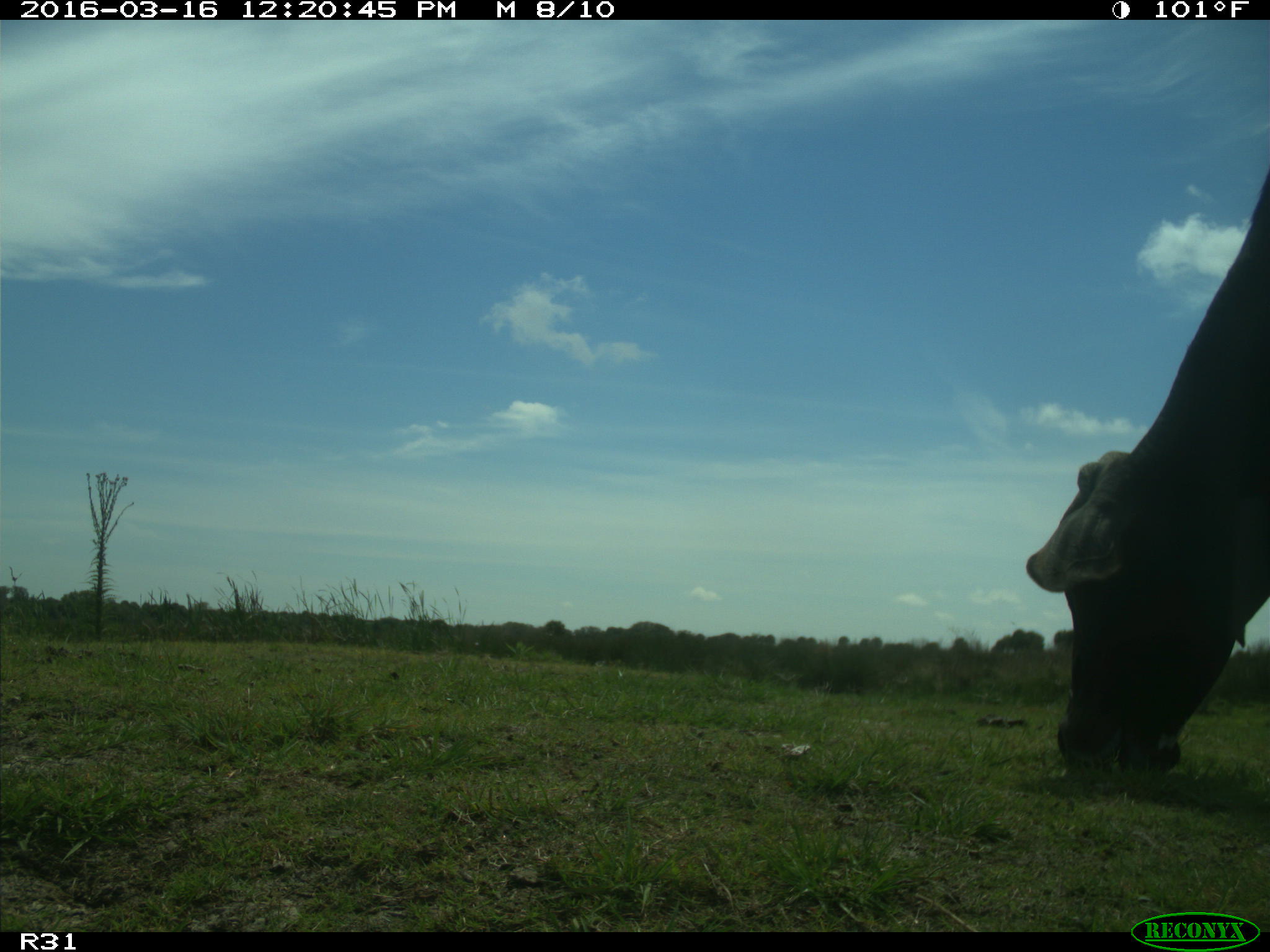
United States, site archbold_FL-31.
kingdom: Animalia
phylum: Chordata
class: Mammalia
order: Artiodactyla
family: Bovidae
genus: Bos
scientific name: Bos taurus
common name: domestic cow